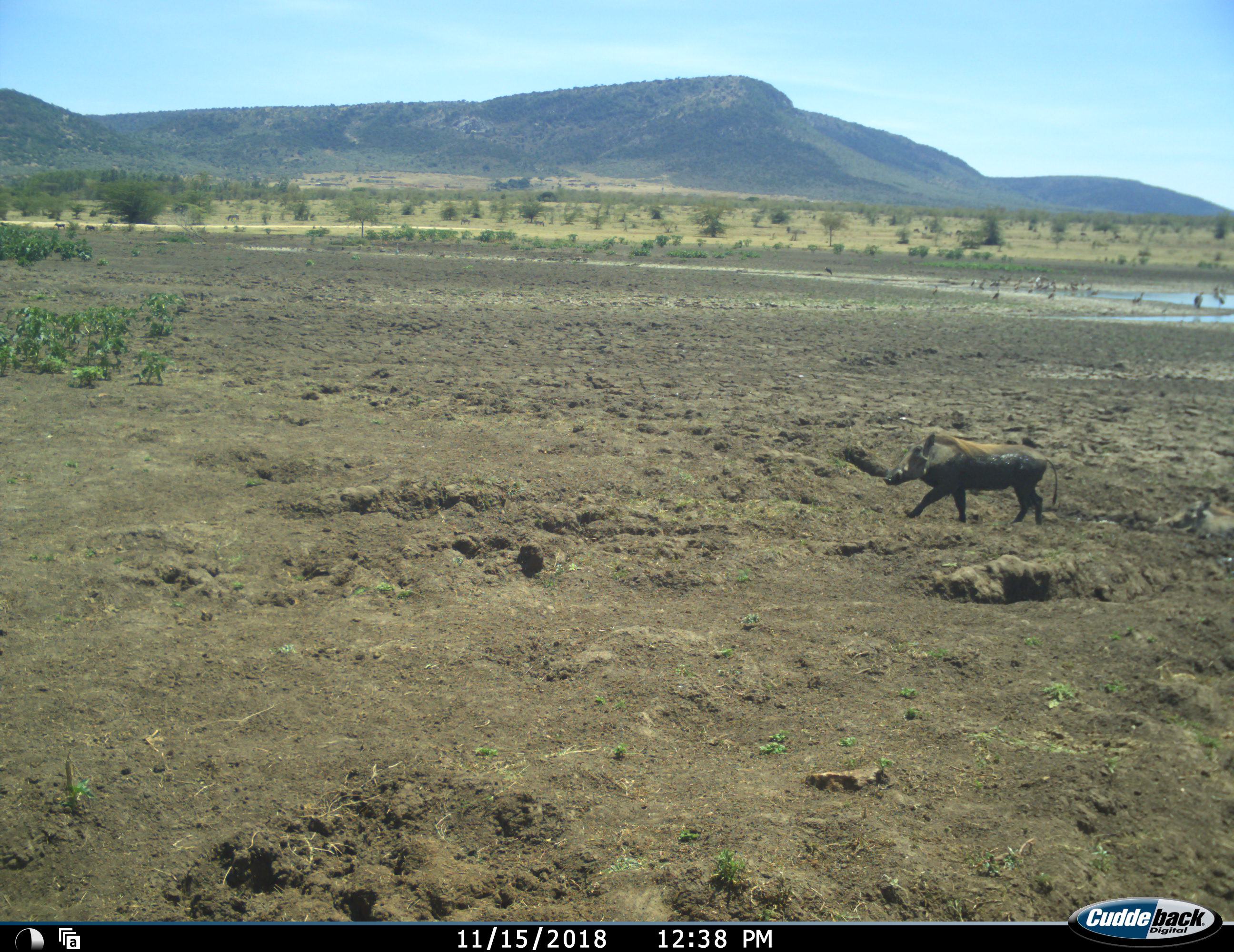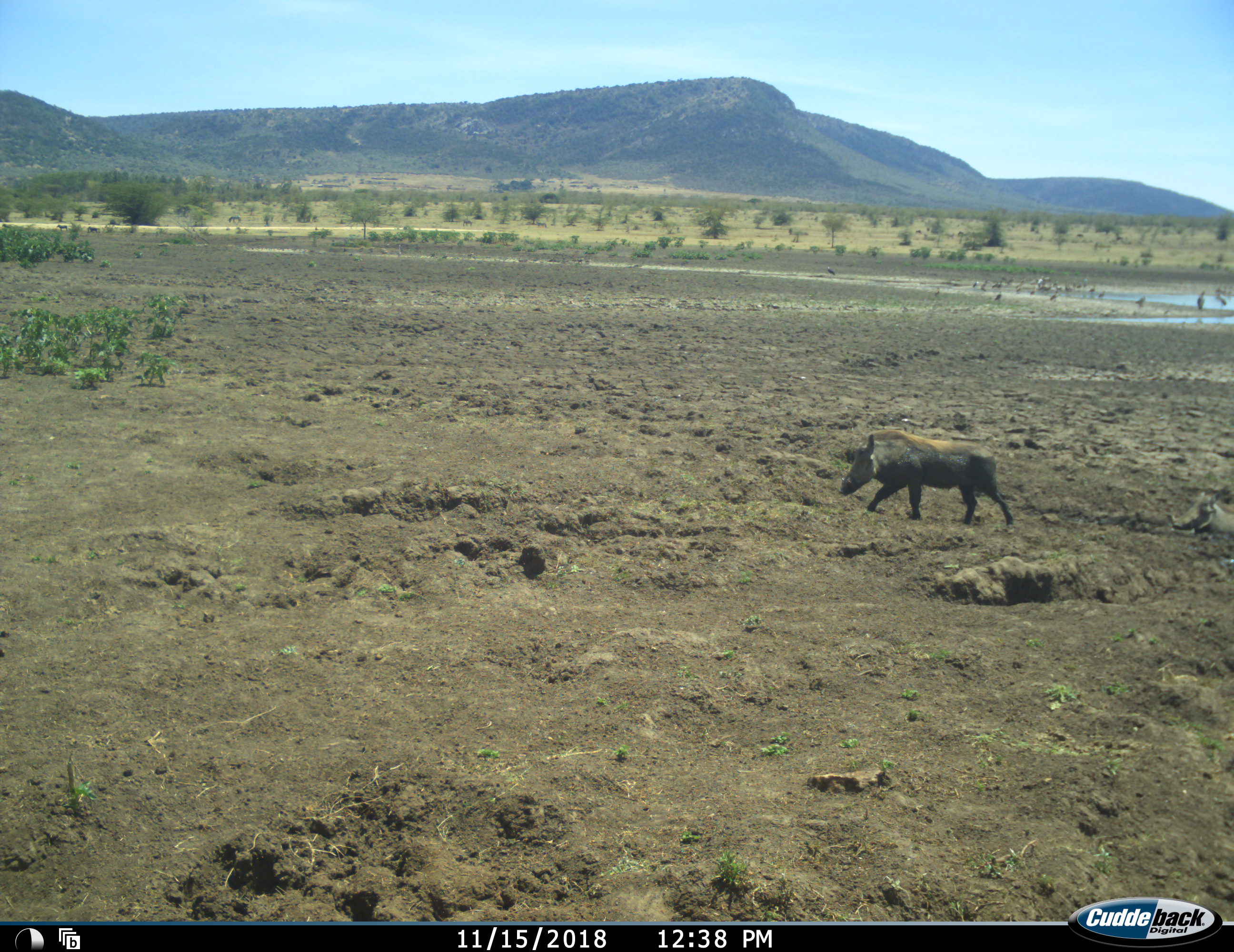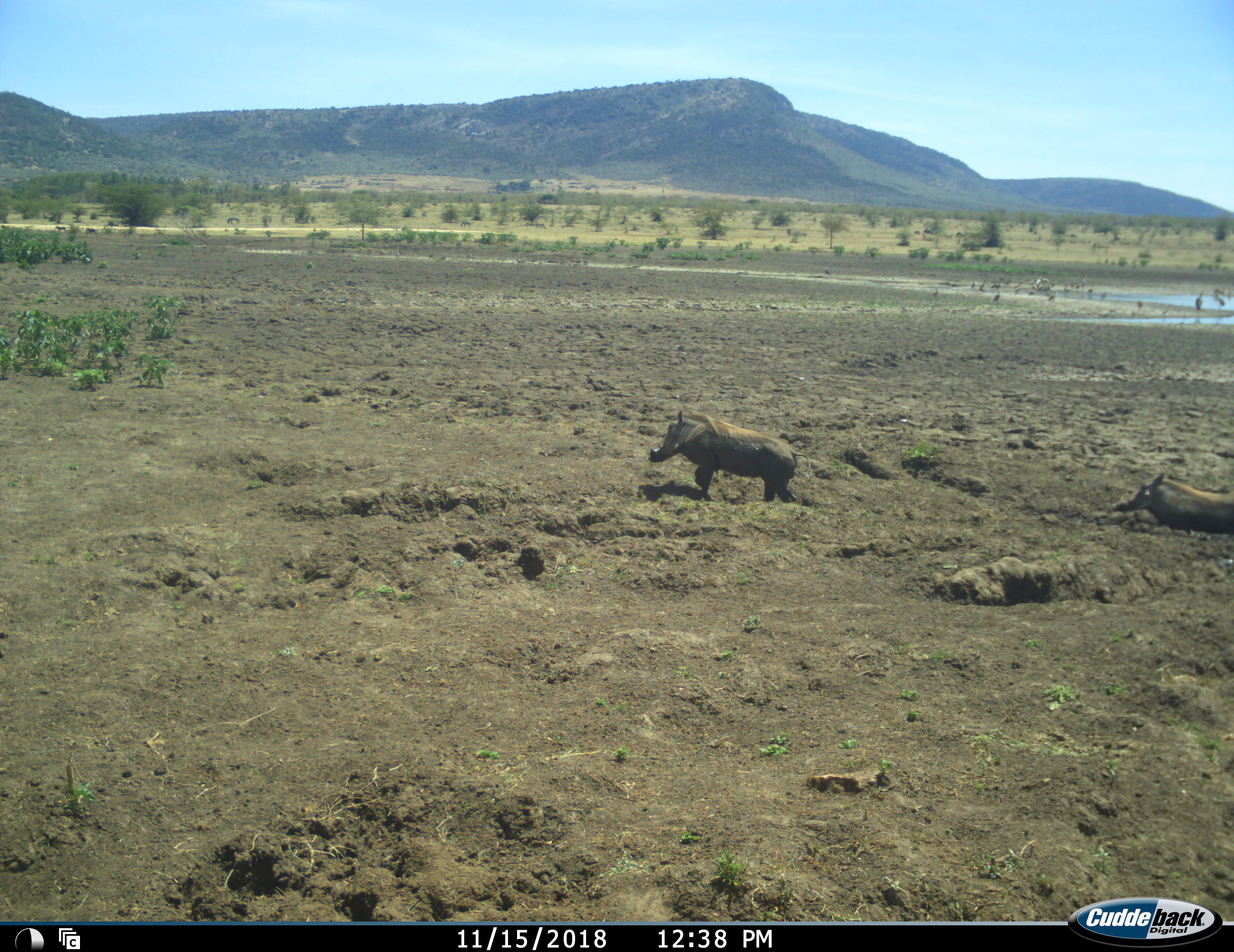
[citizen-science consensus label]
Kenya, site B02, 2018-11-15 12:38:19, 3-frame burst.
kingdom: Animalia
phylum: Chordata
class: Mammalia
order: Artiodactyla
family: Suidae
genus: Phacochoerus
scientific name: Phacochoerus africanus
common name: warthog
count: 2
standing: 0%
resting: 20%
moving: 100%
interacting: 0%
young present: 0%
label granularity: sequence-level